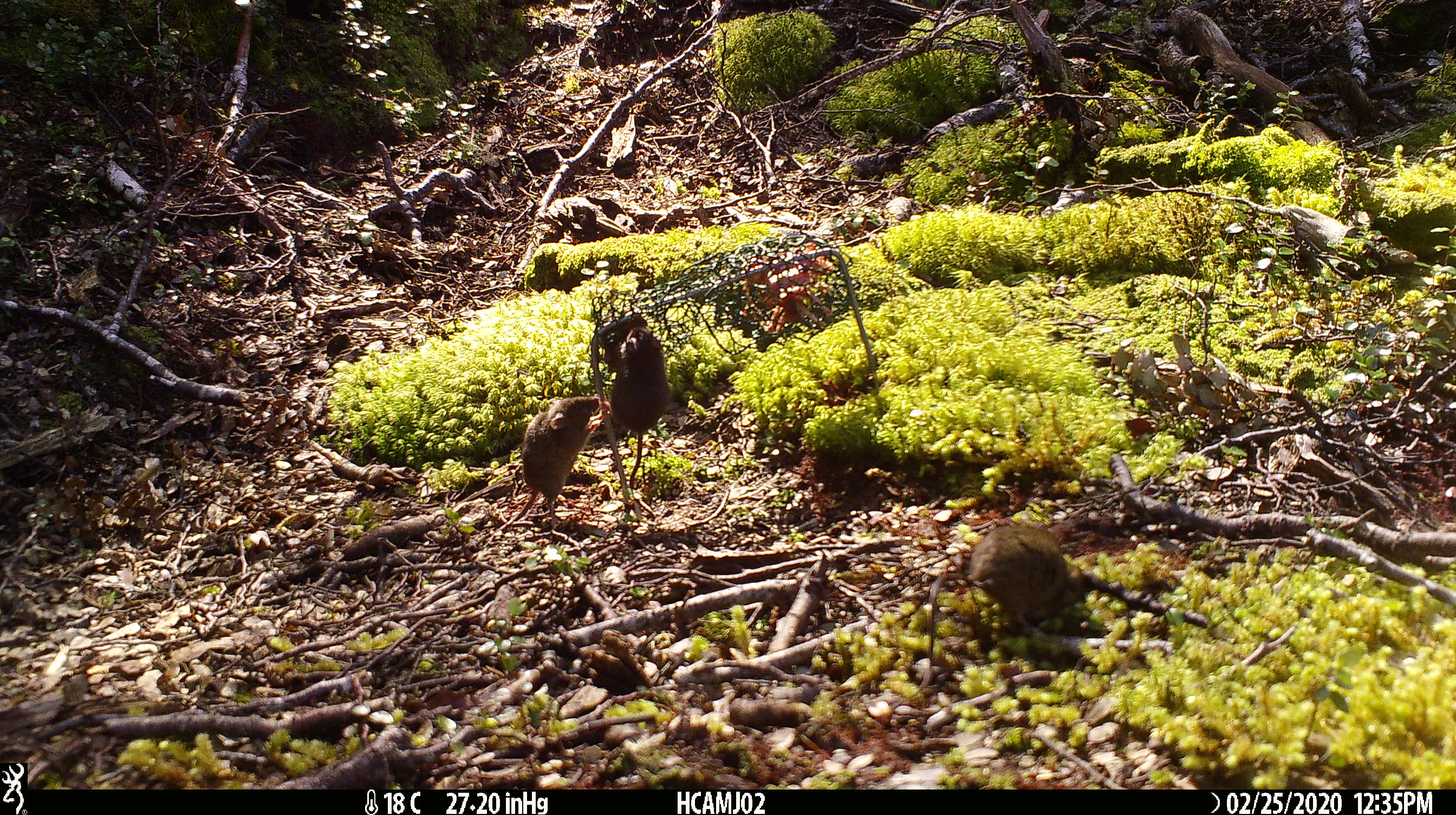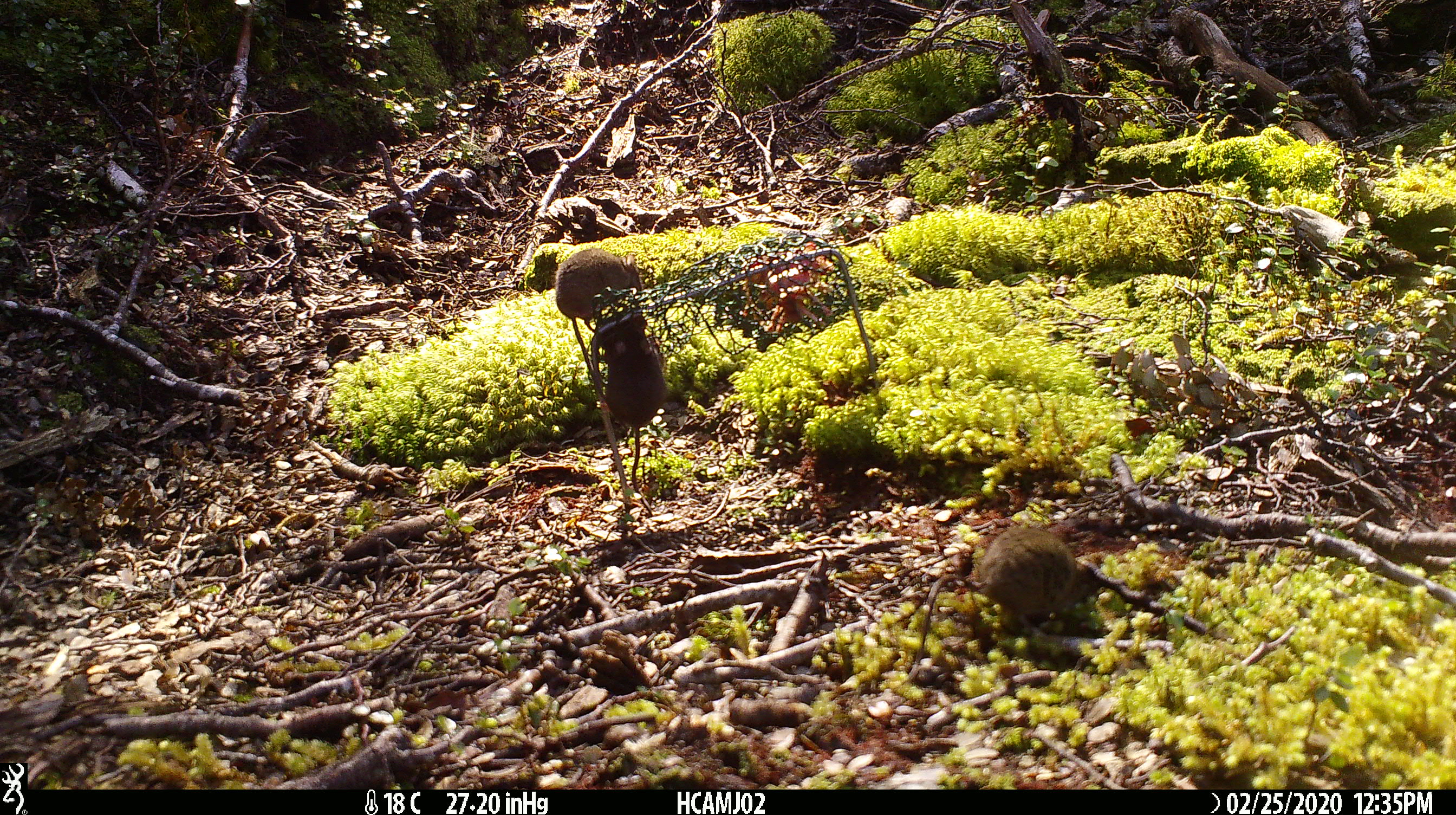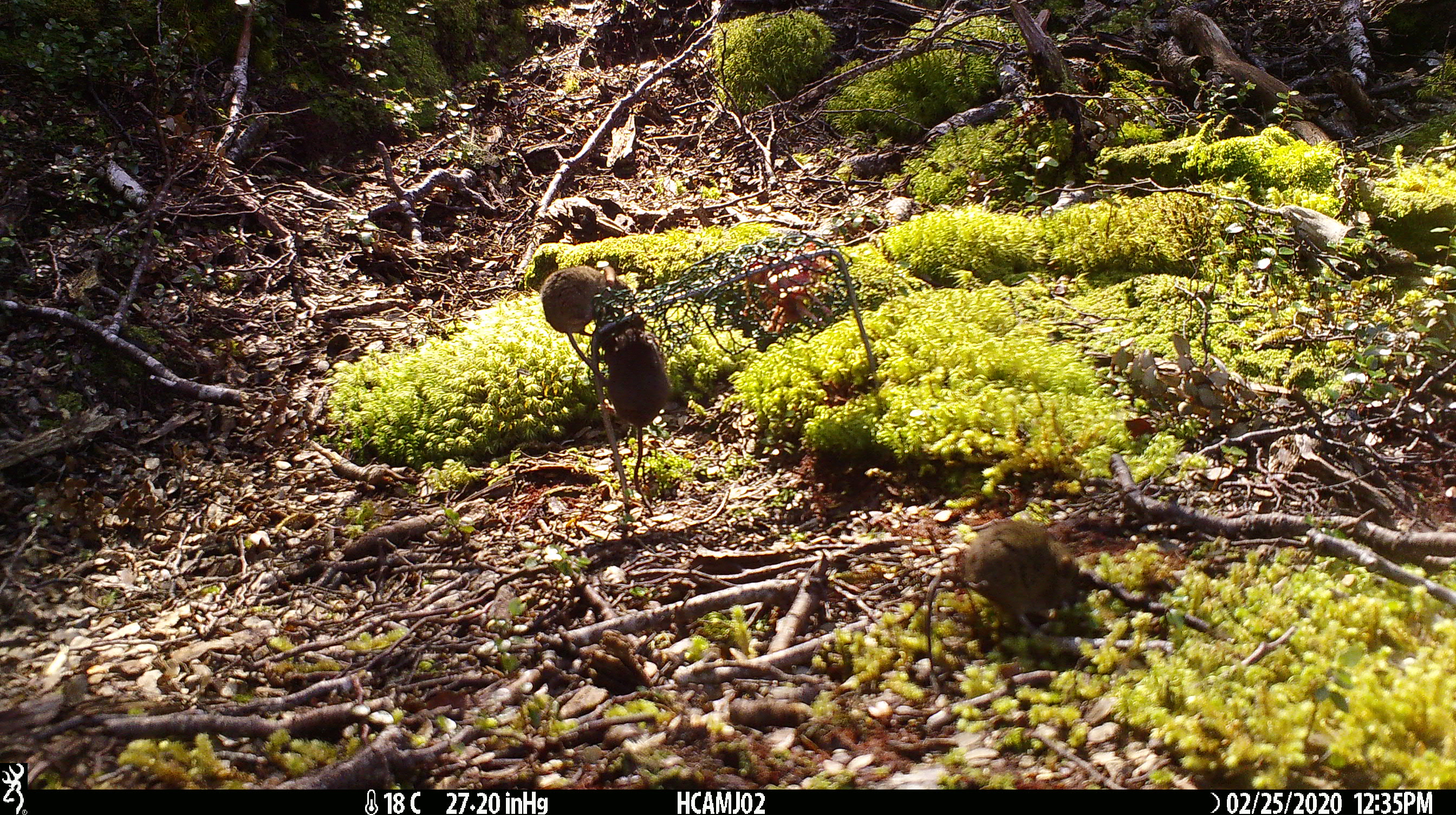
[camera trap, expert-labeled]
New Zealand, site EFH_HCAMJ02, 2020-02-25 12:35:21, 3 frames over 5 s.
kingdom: Animalia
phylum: Chordata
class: Mammalia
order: Rodentia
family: Muridae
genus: Mus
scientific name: Mus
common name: mouse